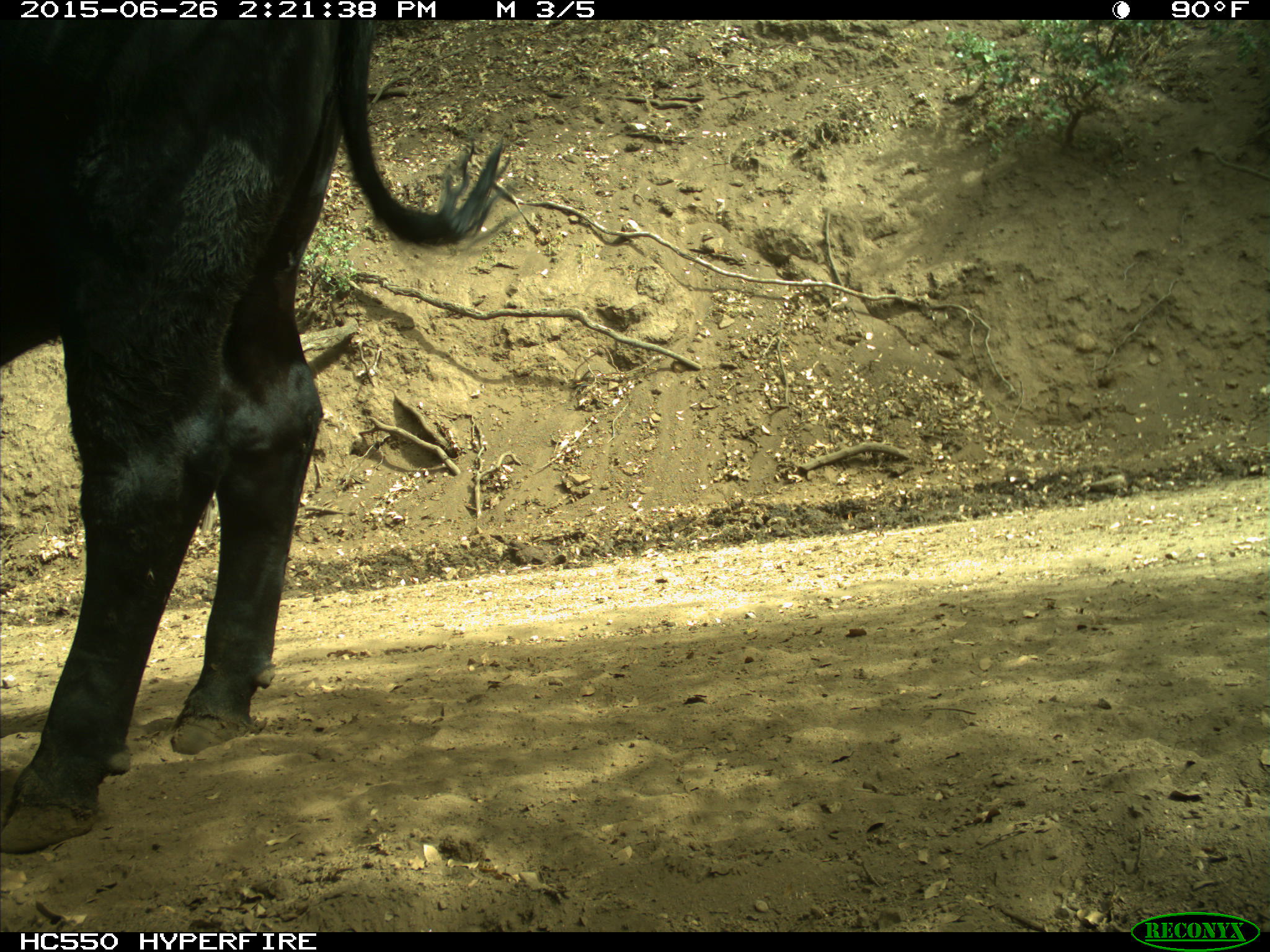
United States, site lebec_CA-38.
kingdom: Animalia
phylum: Chordata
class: Mammalia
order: Artiodactyla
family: Bovidae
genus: Bos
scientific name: Bos taurus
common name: domestic cow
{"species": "Bos taurus (domestic cow)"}